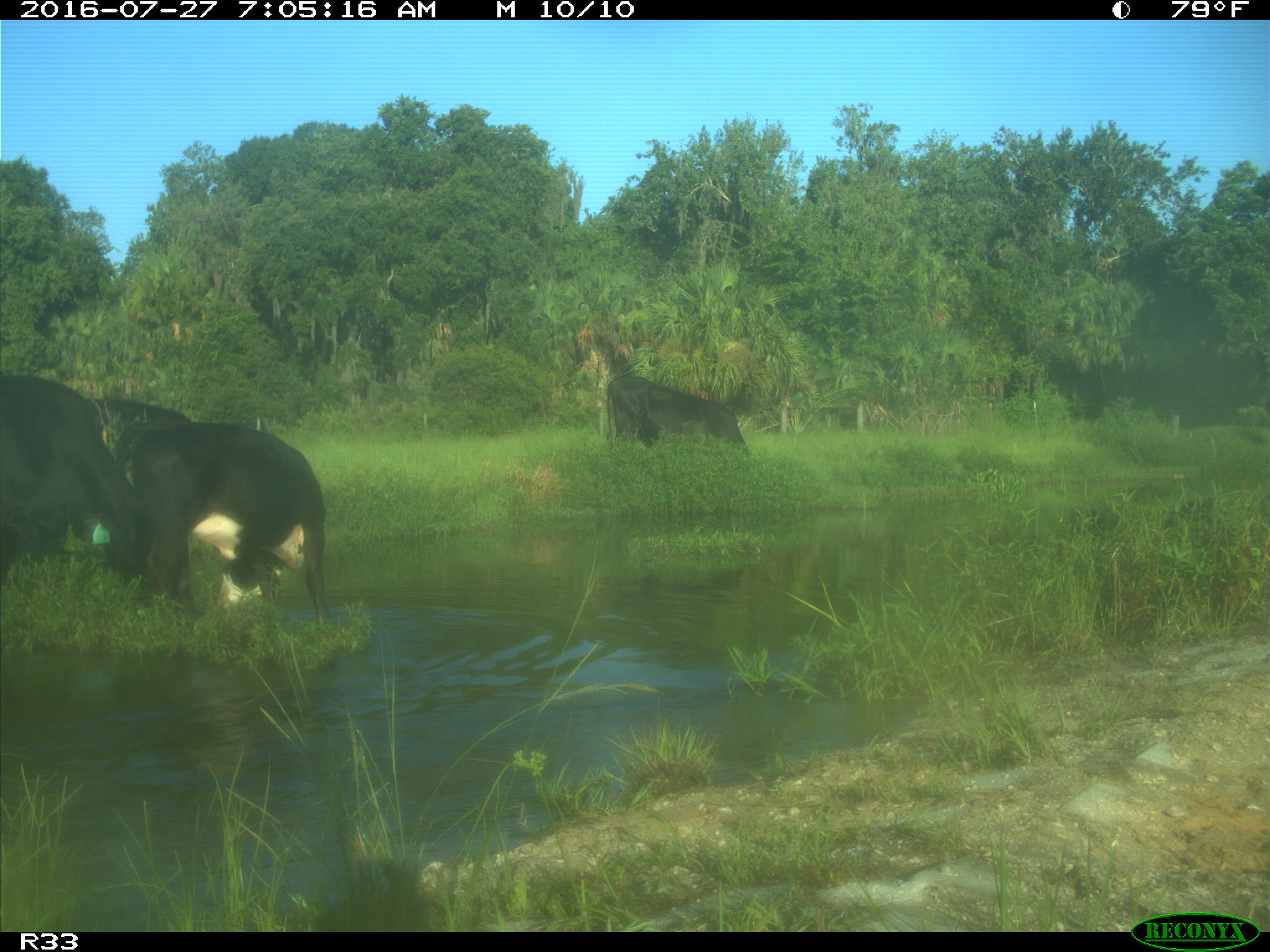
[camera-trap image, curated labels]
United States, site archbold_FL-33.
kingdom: Animalia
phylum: Chordata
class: Mammalia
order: Artiodactyla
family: Bovidae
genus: Bos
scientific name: Bos taurus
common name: domestic cow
Bos taurus (domestic cow).